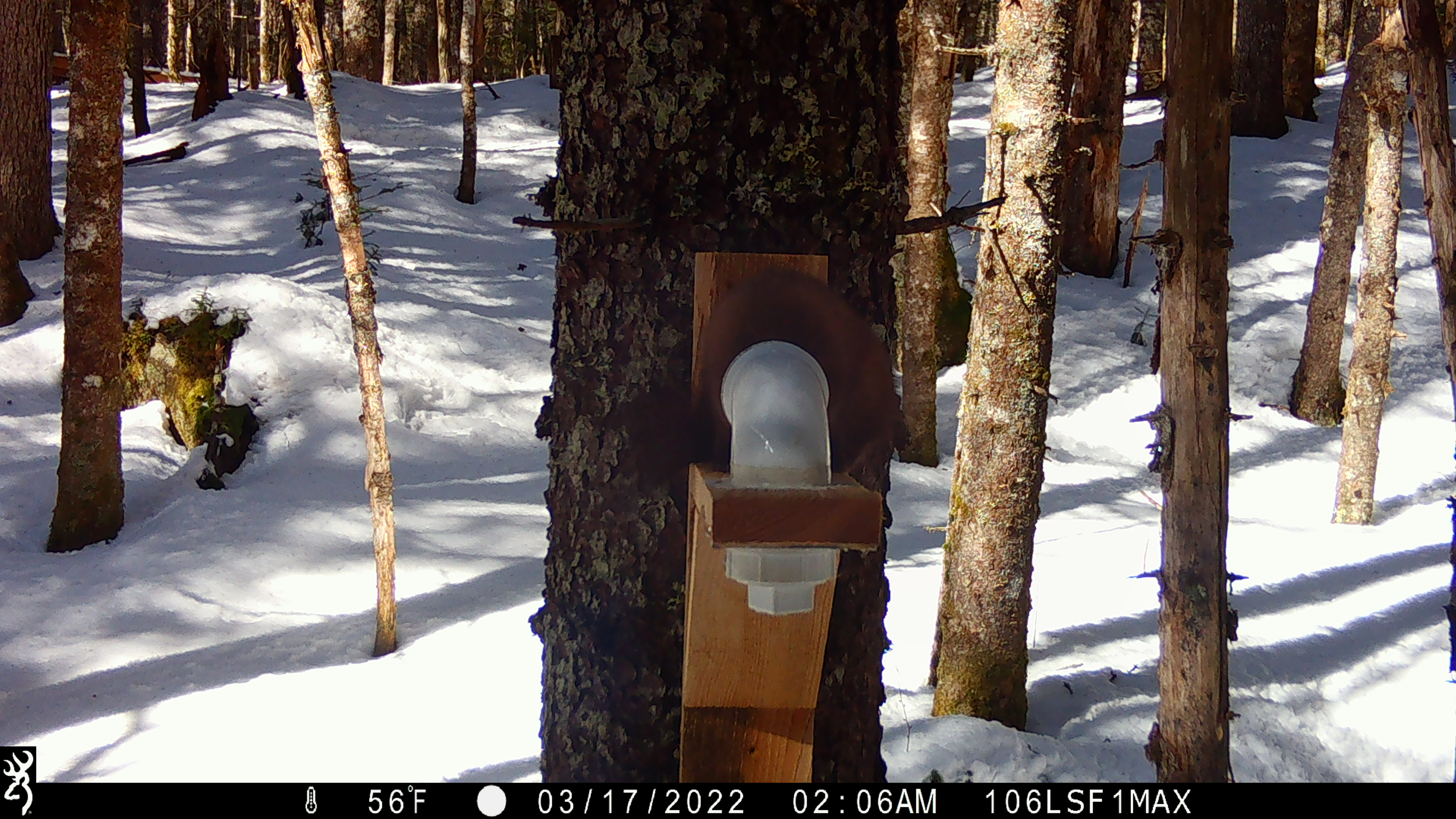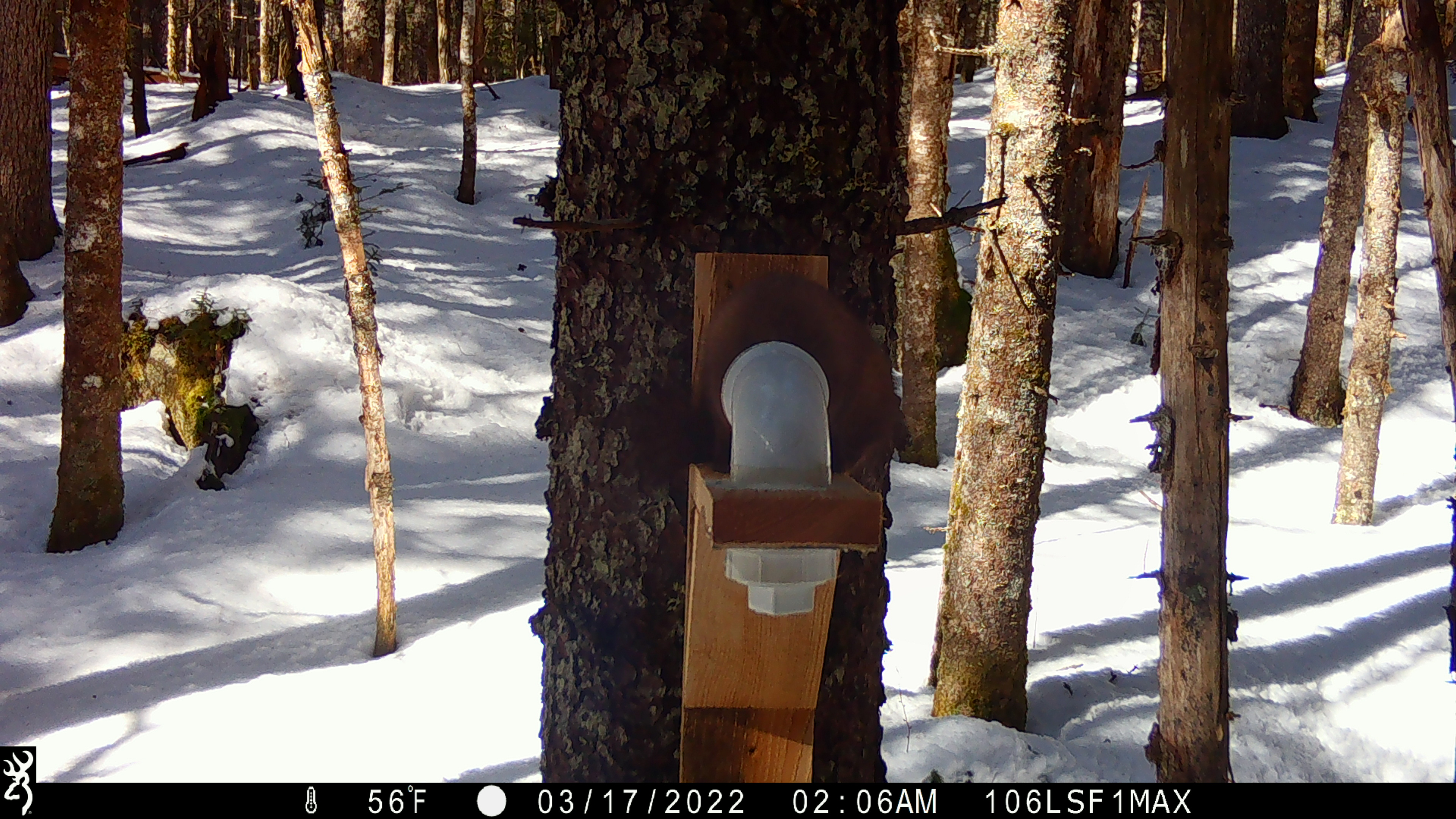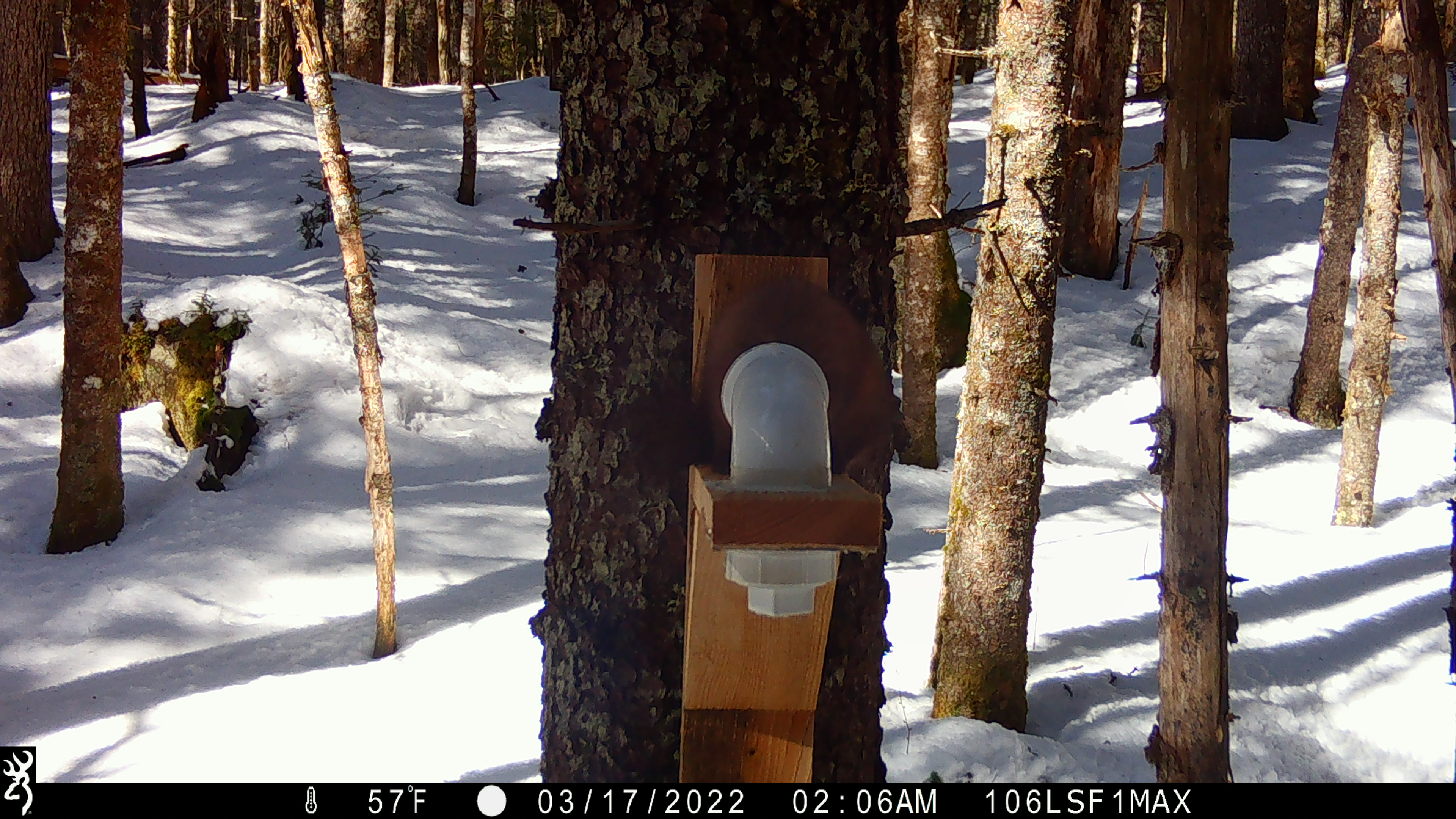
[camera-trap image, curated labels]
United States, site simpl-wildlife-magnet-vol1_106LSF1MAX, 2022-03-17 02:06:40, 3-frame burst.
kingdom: Animalia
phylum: Chordata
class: Mammalia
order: Carnivora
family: Mustelidae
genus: Martes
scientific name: Martes americana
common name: american marten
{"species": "american marten (Martes americana)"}